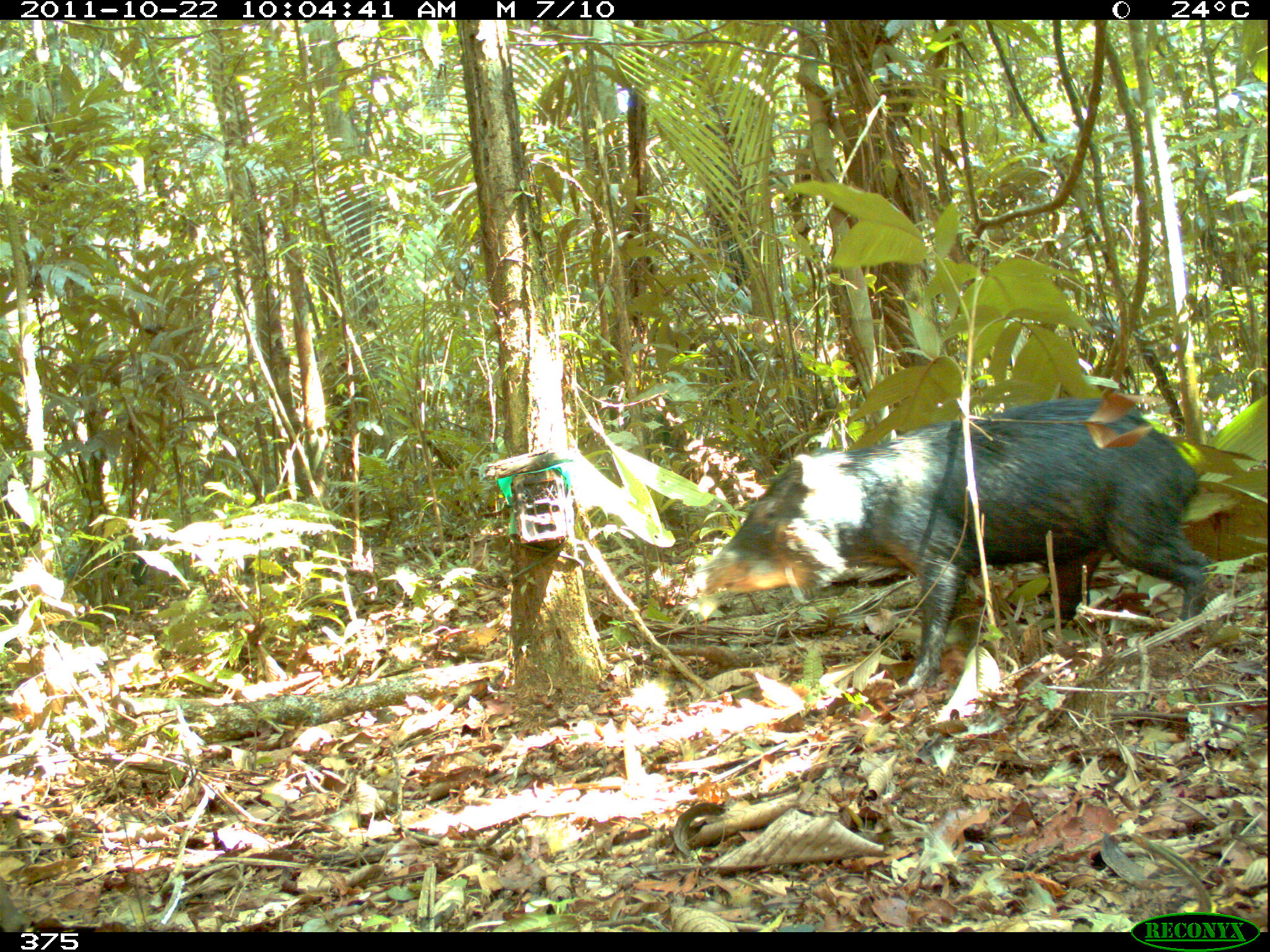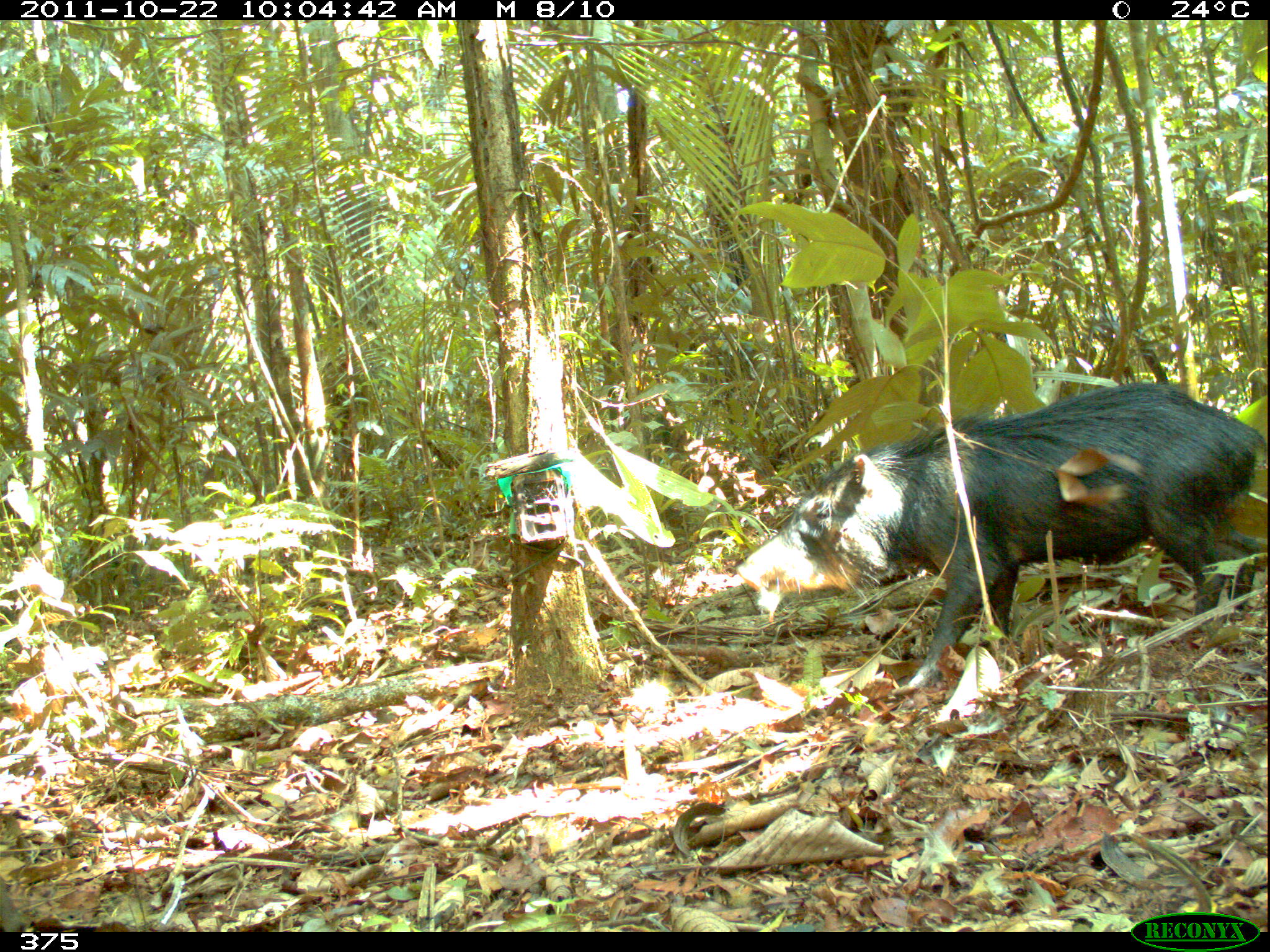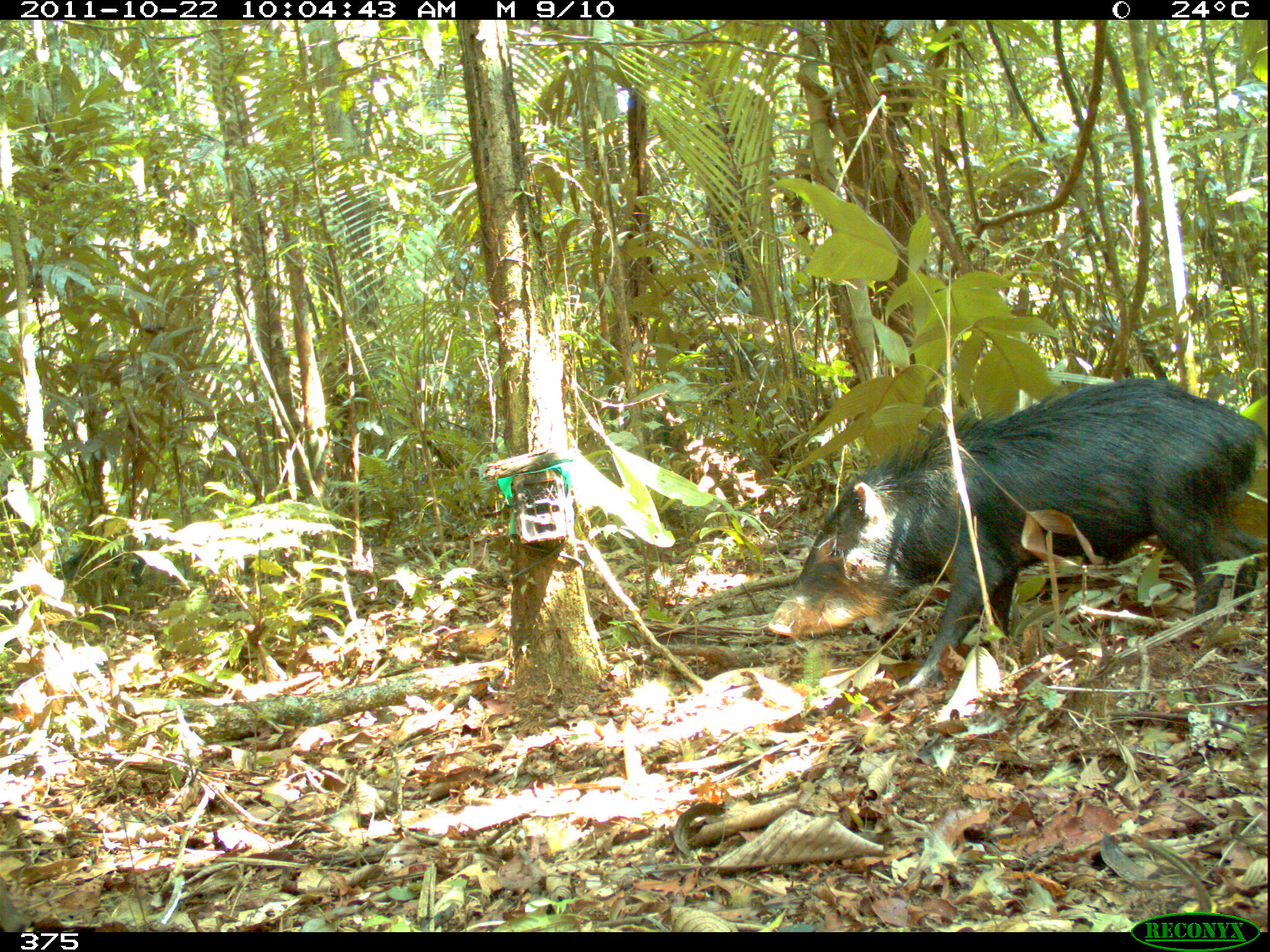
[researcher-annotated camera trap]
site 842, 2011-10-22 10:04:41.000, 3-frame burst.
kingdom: Animalia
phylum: Chordata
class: Mammalia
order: Artiodactyla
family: Tayassuidae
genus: Tayassu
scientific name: Tayassu pecari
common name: white-lipped peccary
Tayassu pecari (white-lipped peccary).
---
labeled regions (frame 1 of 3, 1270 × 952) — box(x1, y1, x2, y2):
tayassu pecari: box(680, 393, 1213, 692); box(104, 542, 148, 585)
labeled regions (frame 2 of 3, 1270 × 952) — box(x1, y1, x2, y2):
tayassu pecari: box(733, 378, 1267, 696)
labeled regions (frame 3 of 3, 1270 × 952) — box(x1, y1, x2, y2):
tayassu pecari: box(763, 372, 1266, 696); box(48, 549, 147, 589)